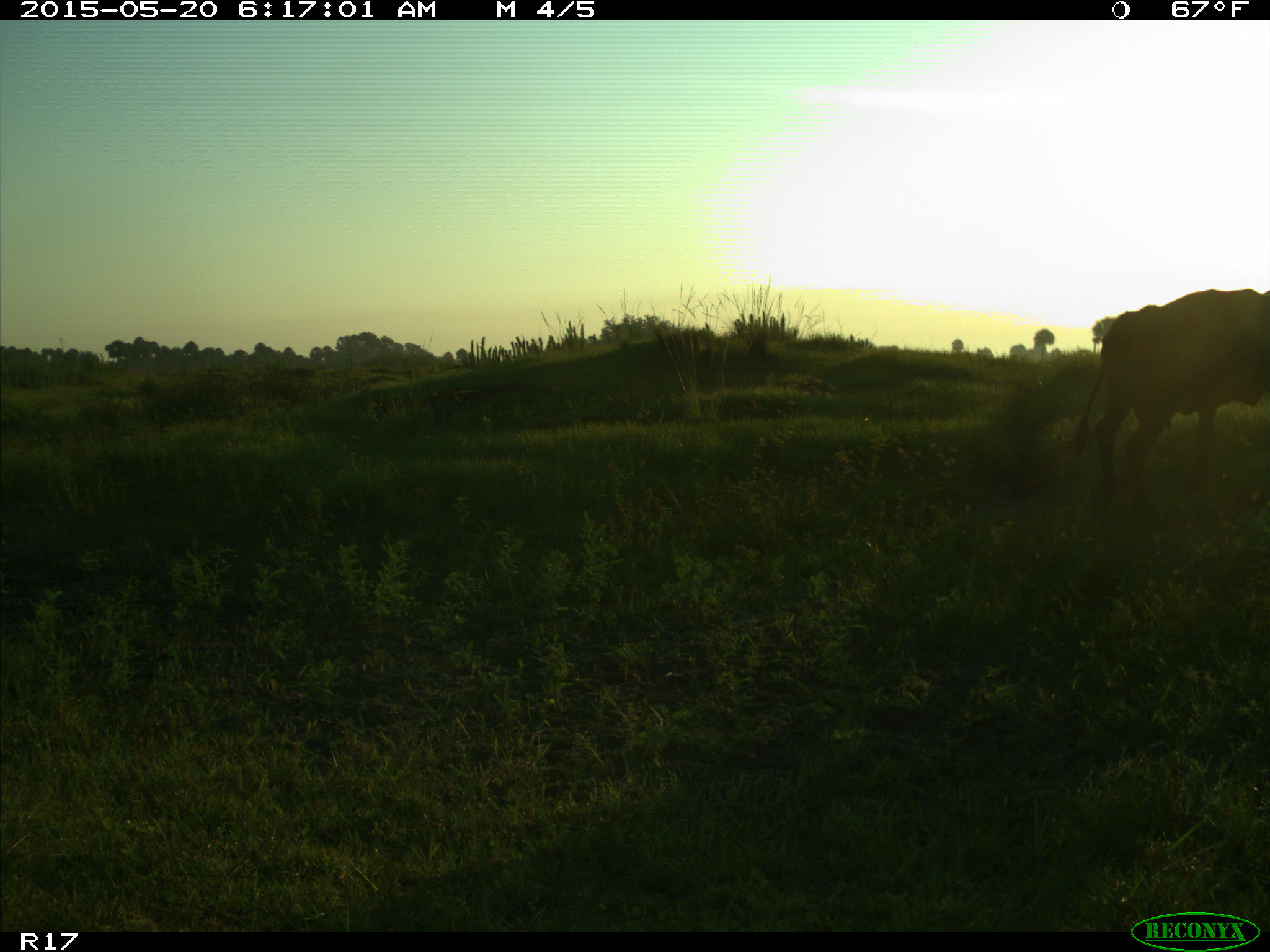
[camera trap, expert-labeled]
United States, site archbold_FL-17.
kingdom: Animalia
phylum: Chordata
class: Mammalia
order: Artiodactyla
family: Bovidae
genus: Bos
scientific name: Bos taurus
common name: domestic cow